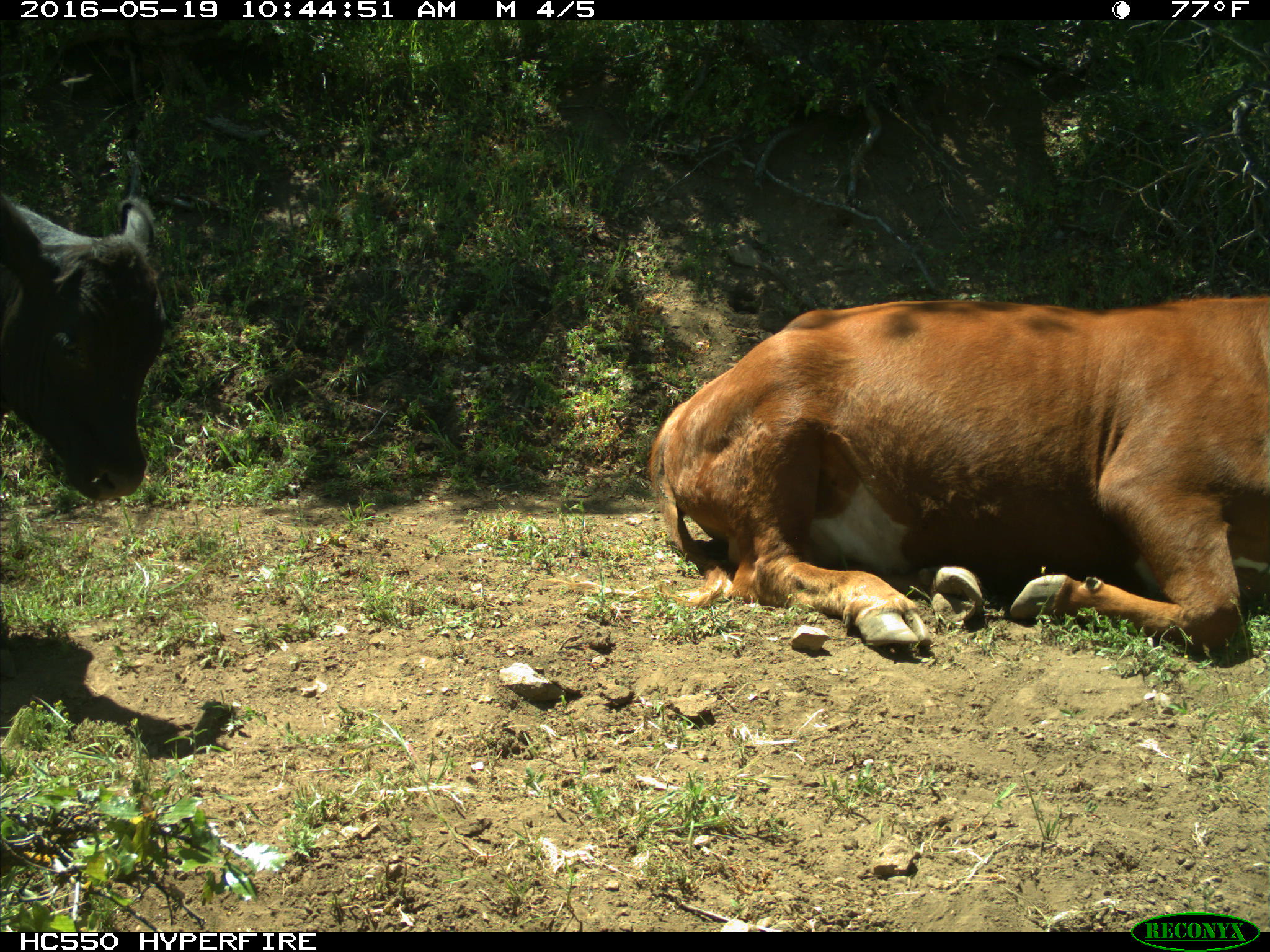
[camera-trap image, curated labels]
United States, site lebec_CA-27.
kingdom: Animalia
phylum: Chordata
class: Mammalia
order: Artiodactyla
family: Bovidae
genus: Bos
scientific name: Bos taurus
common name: domestic cow